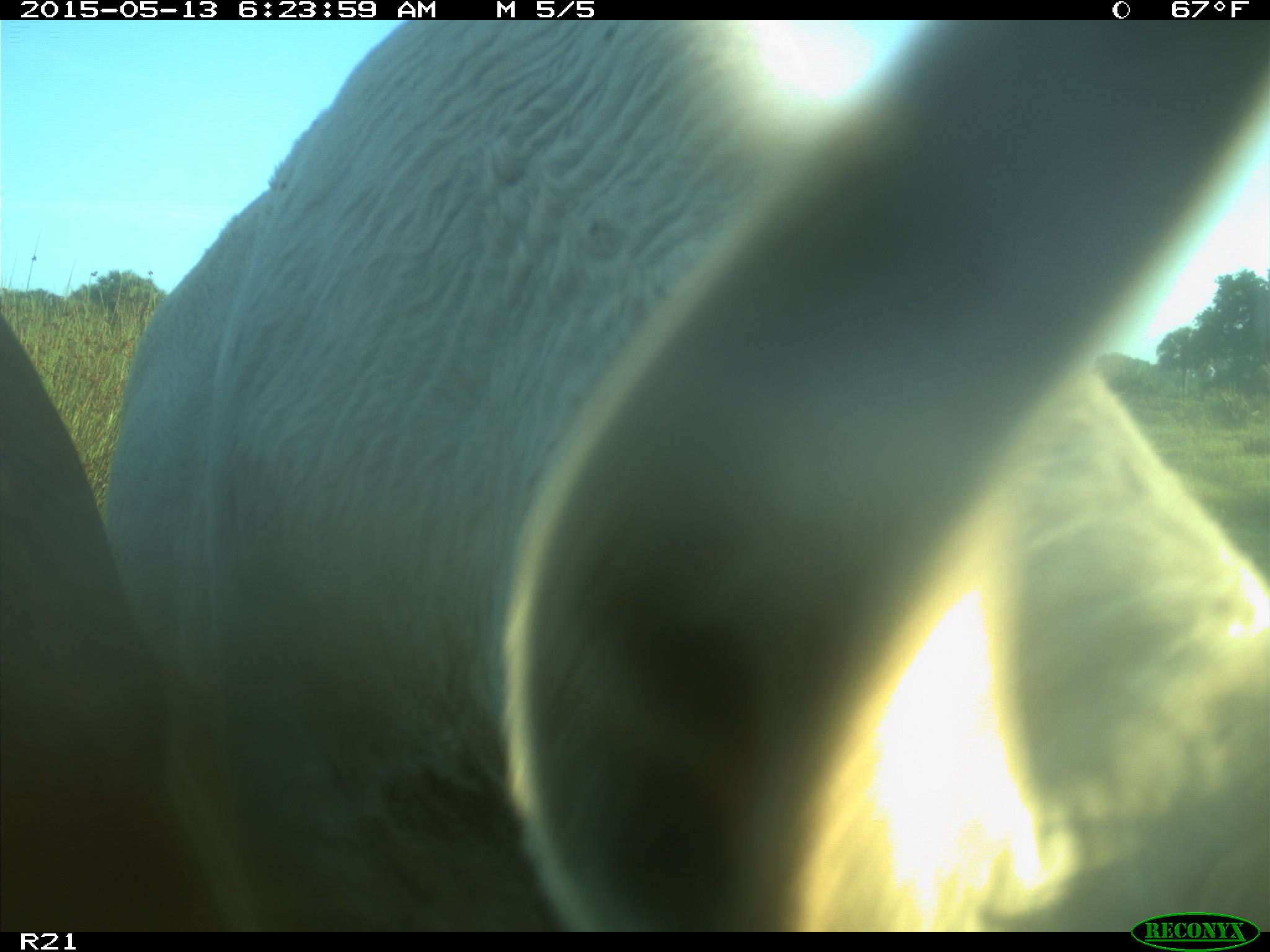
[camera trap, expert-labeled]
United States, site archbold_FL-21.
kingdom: Animalia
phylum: Chordata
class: Mammalia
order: Artiodactyla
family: Bovidae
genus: Bos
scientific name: Bos taurus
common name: domestic cow